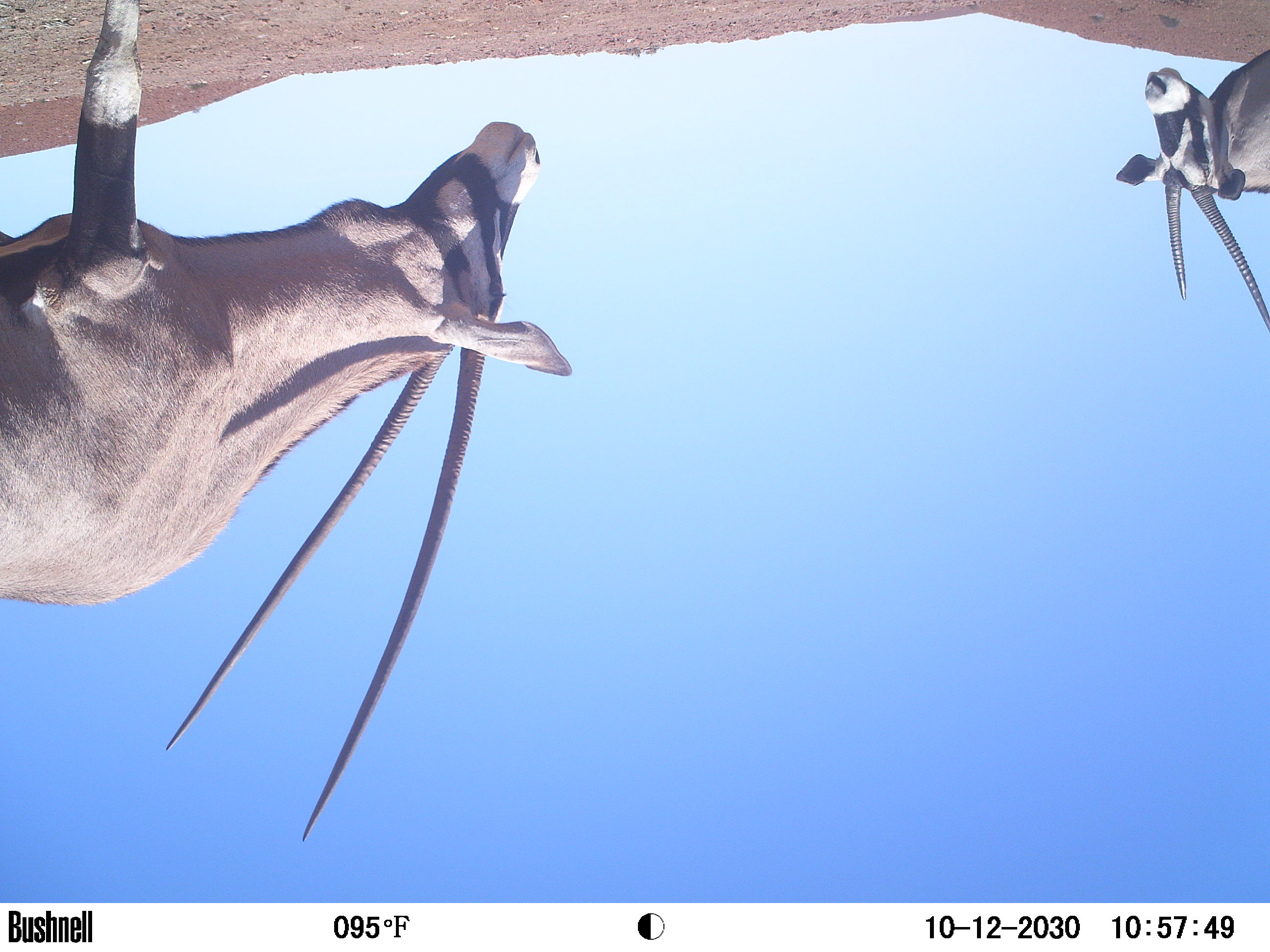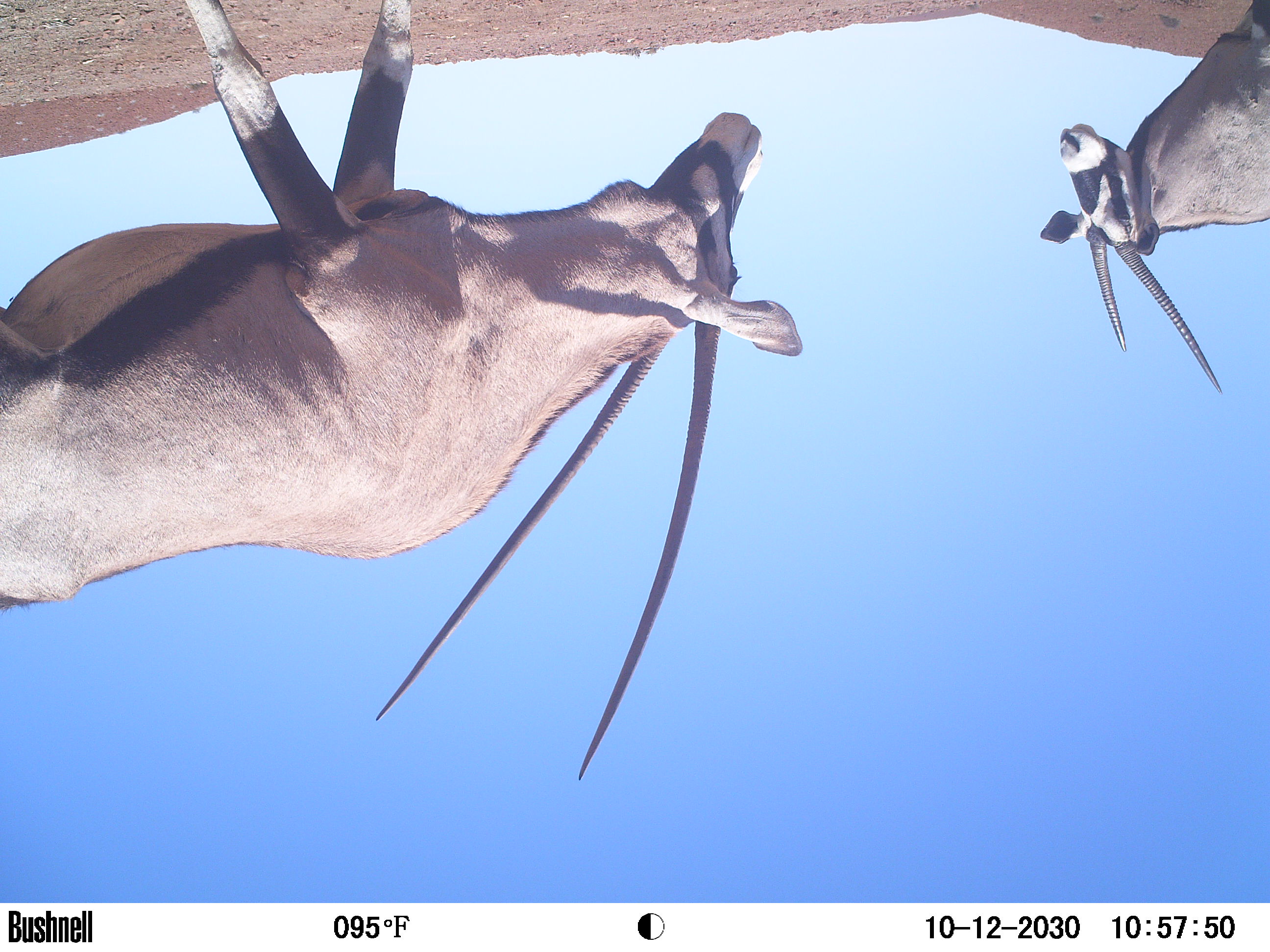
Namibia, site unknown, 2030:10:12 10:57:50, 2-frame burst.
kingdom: Animalia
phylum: Chordata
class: Mammalia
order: Artiodactyla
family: Bovidae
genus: Oryx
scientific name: Oryx gazella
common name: gemsbok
Oryx gazella (gemsbok).